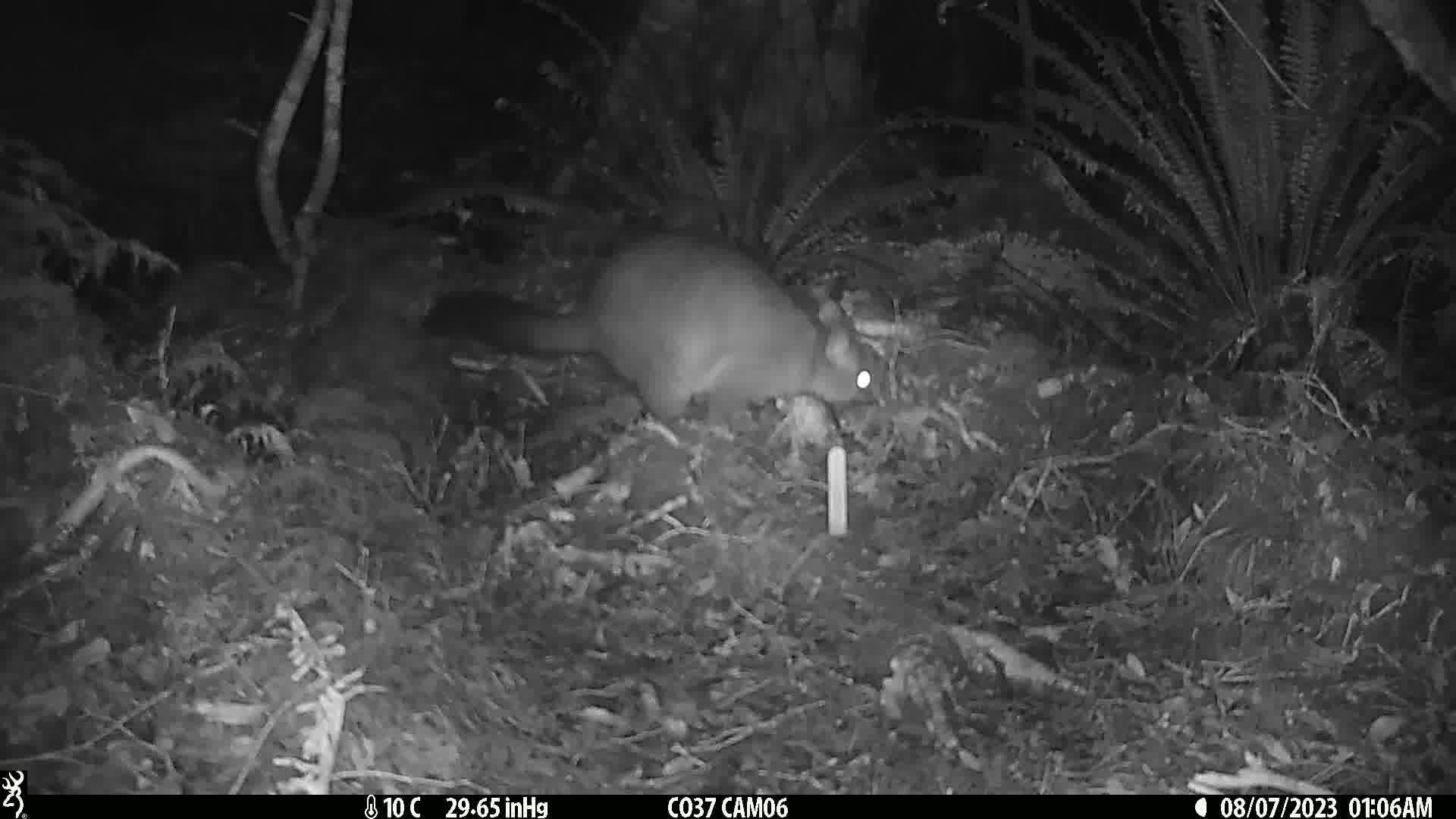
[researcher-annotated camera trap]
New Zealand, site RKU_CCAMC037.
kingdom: Animalia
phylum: Chordata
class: Mammalia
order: Diprotodontia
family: Phalangeridae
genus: Trichosurus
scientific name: Trichosurus vulpecula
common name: common brushtail possum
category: possum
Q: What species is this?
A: Possum (common brushtail possum) (Trichosurus vulpecula).